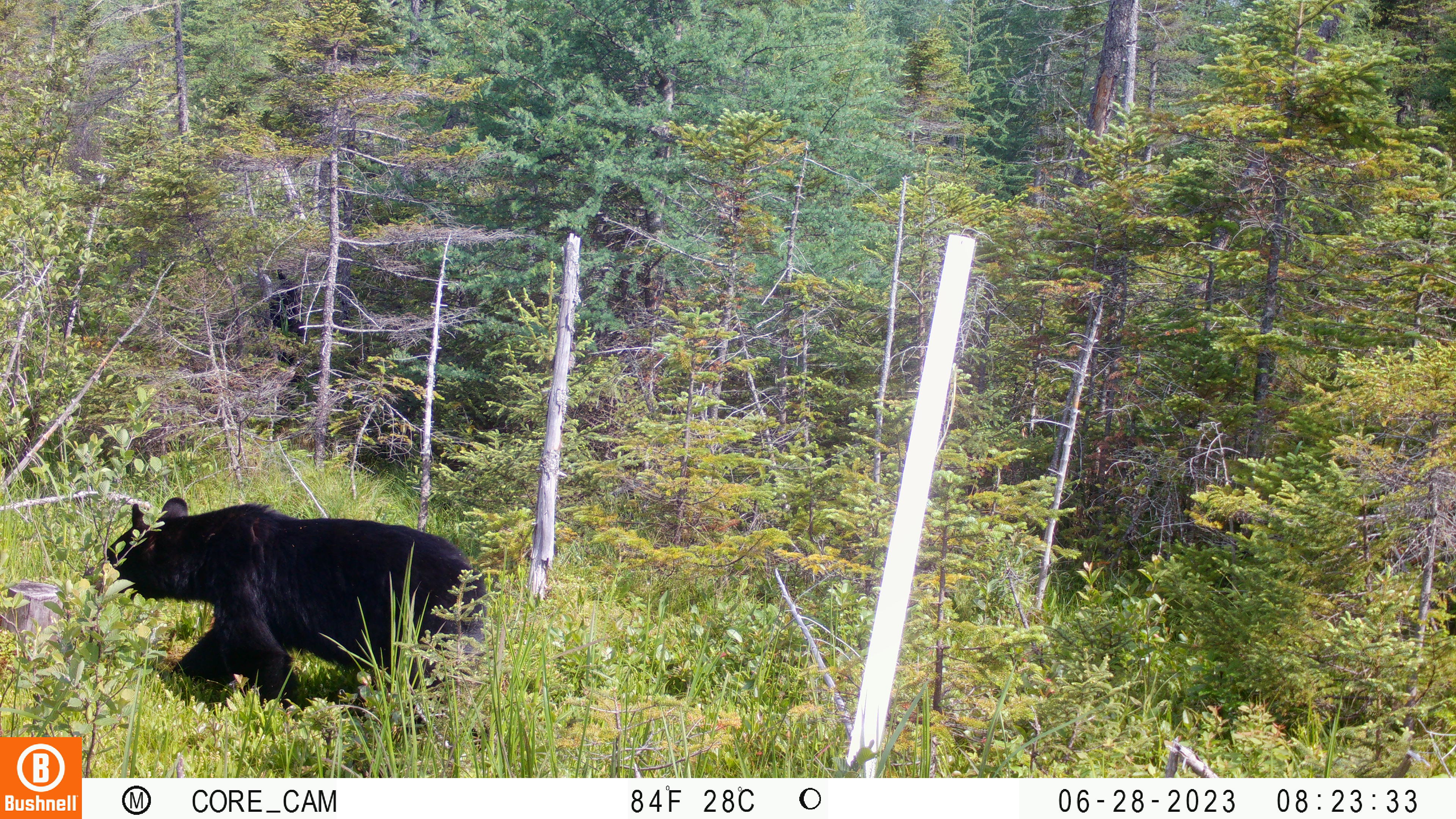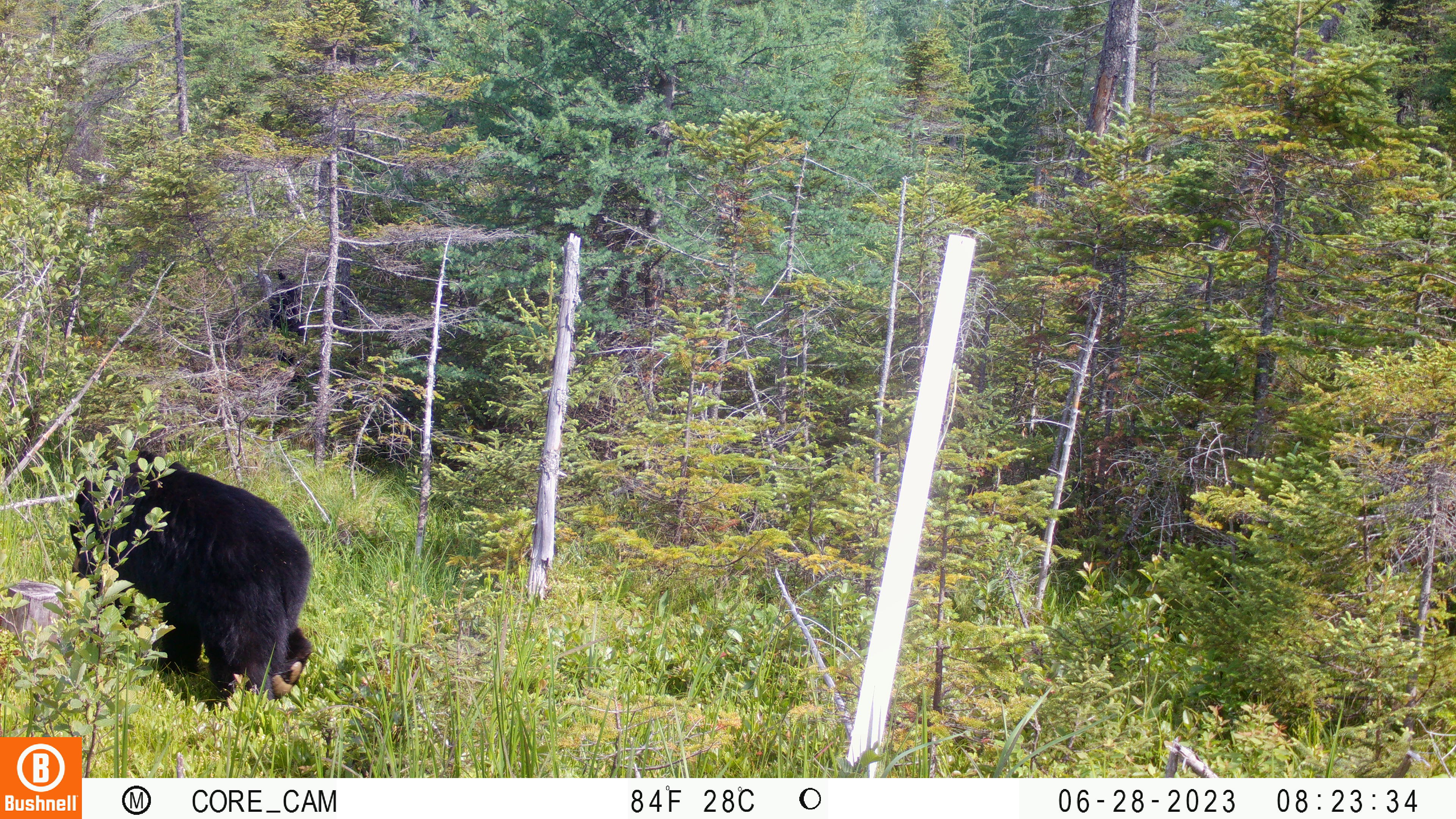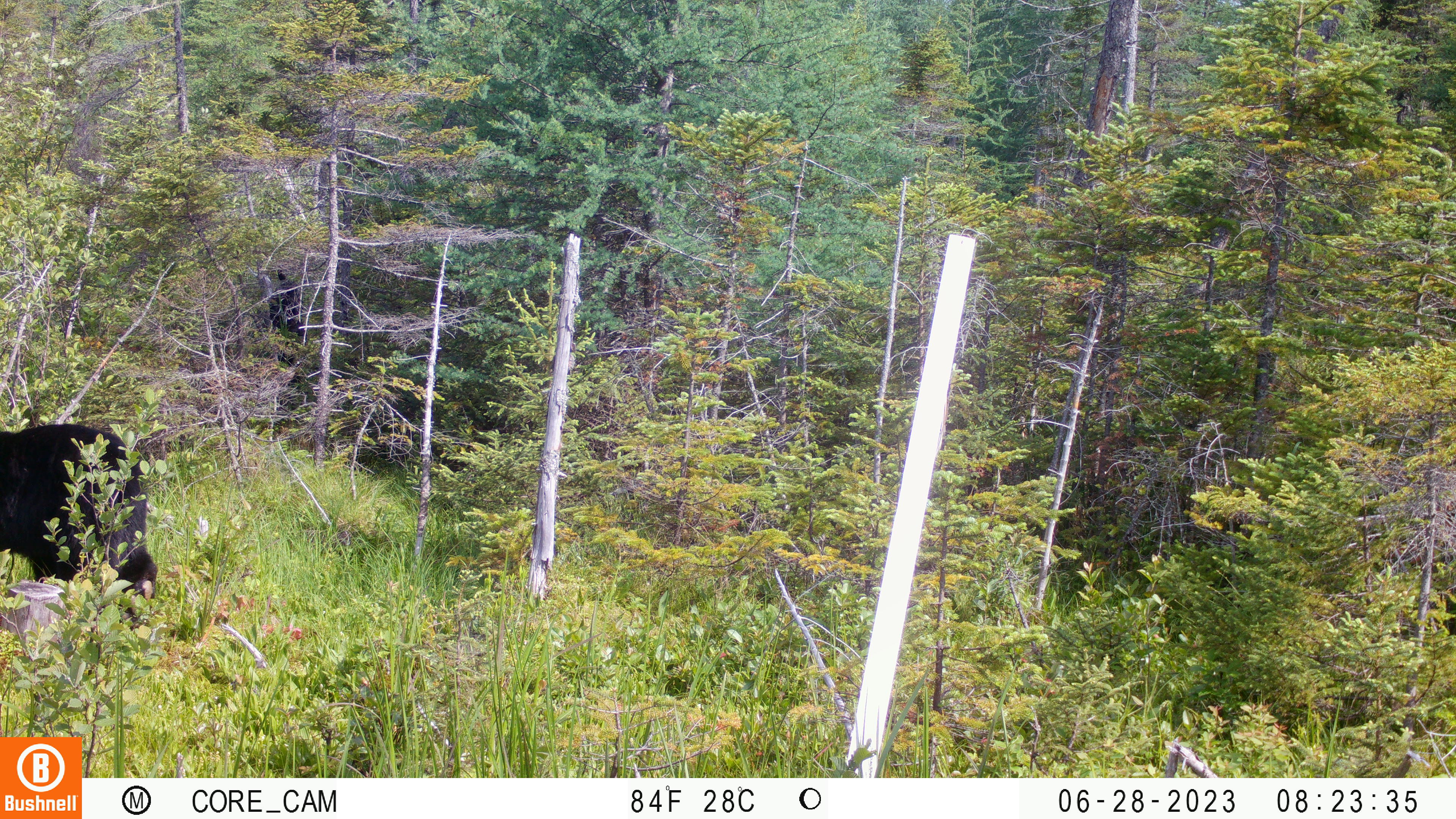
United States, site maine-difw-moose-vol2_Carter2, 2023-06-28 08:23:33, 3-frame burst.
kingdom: Animalia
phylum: Chordata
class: Mammalia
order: Carnivora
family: Ursidae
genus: Ursus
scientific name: Ursus americanus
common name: black bear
Black bear (Ursus americanus).